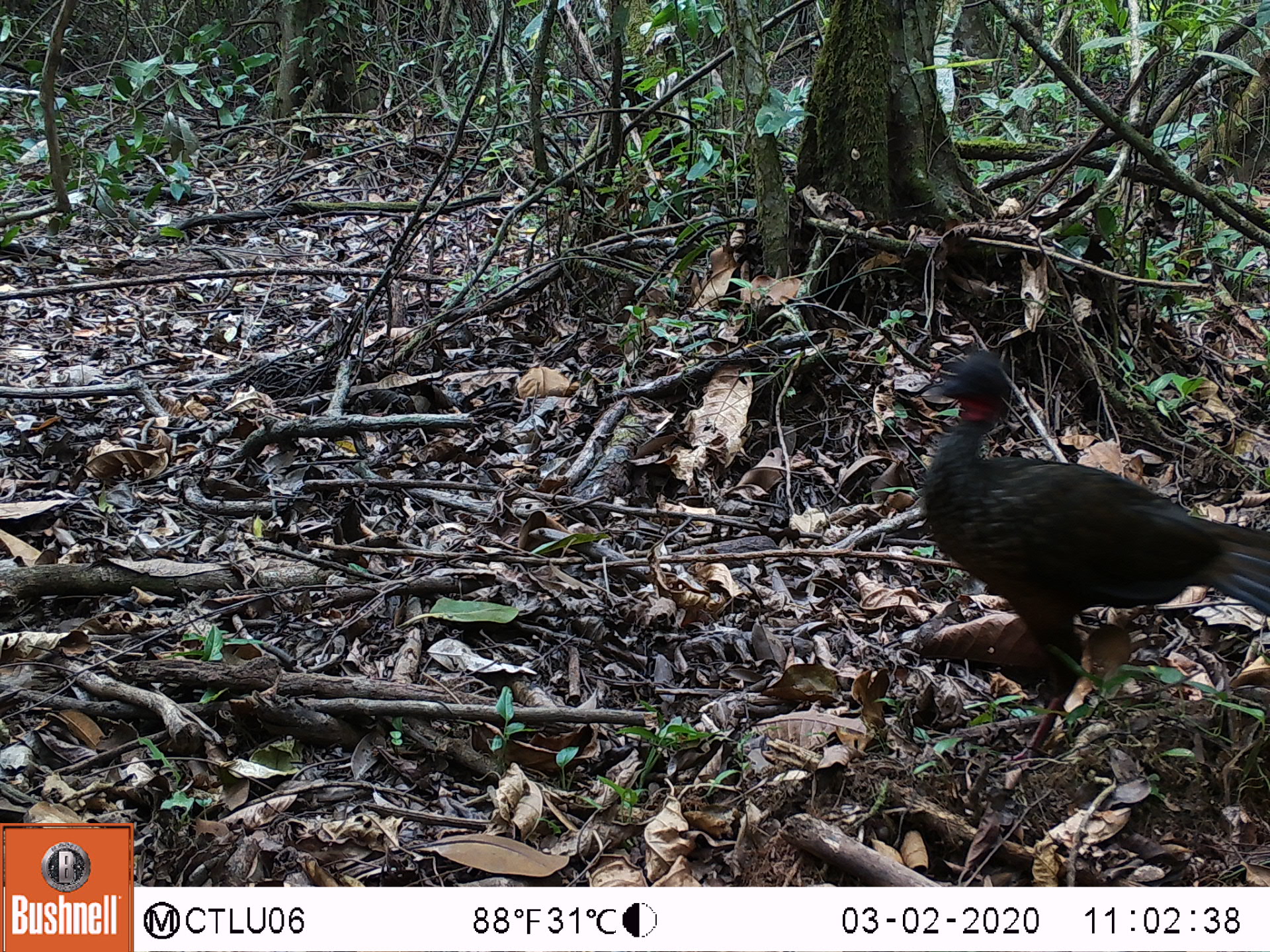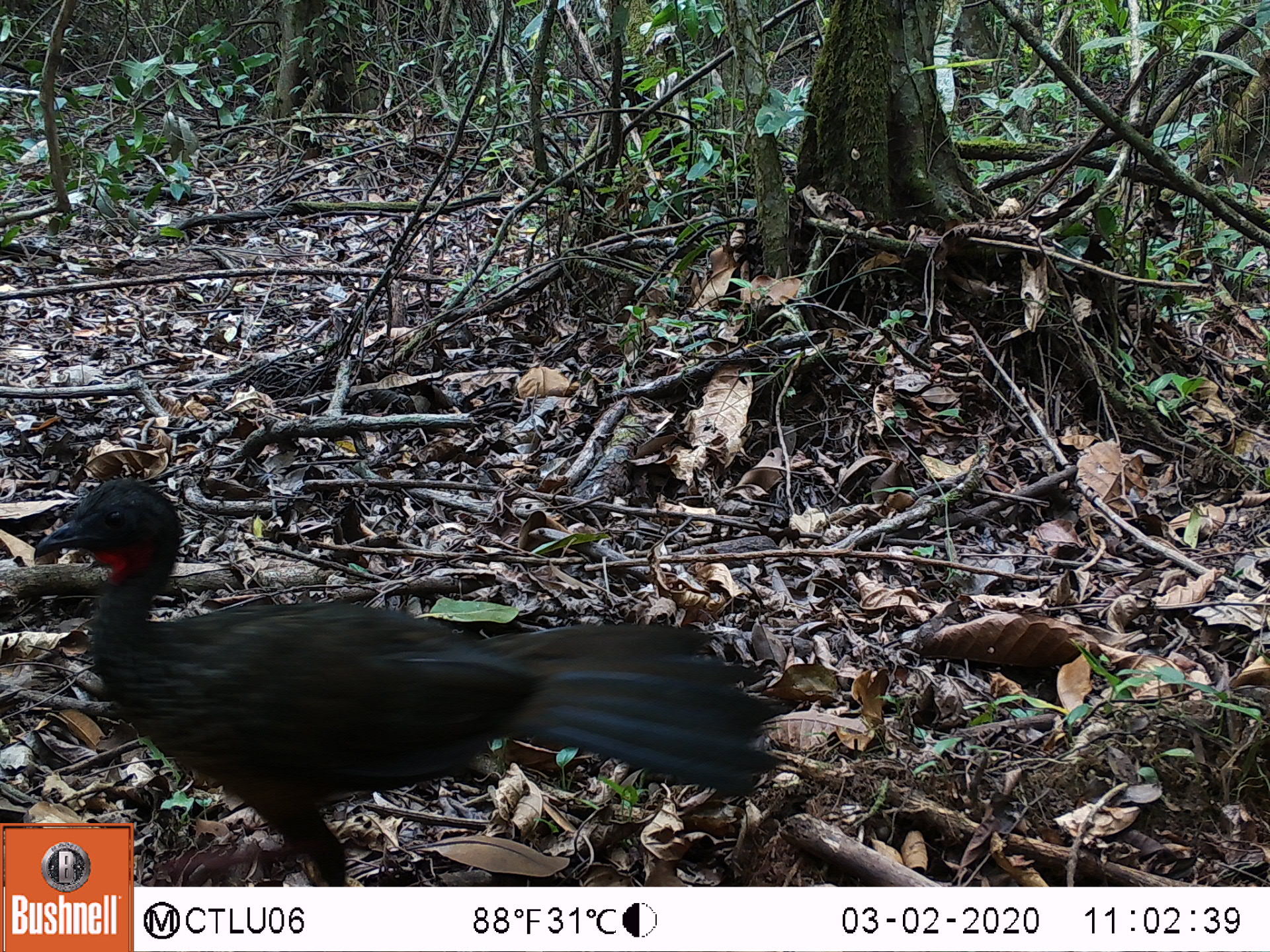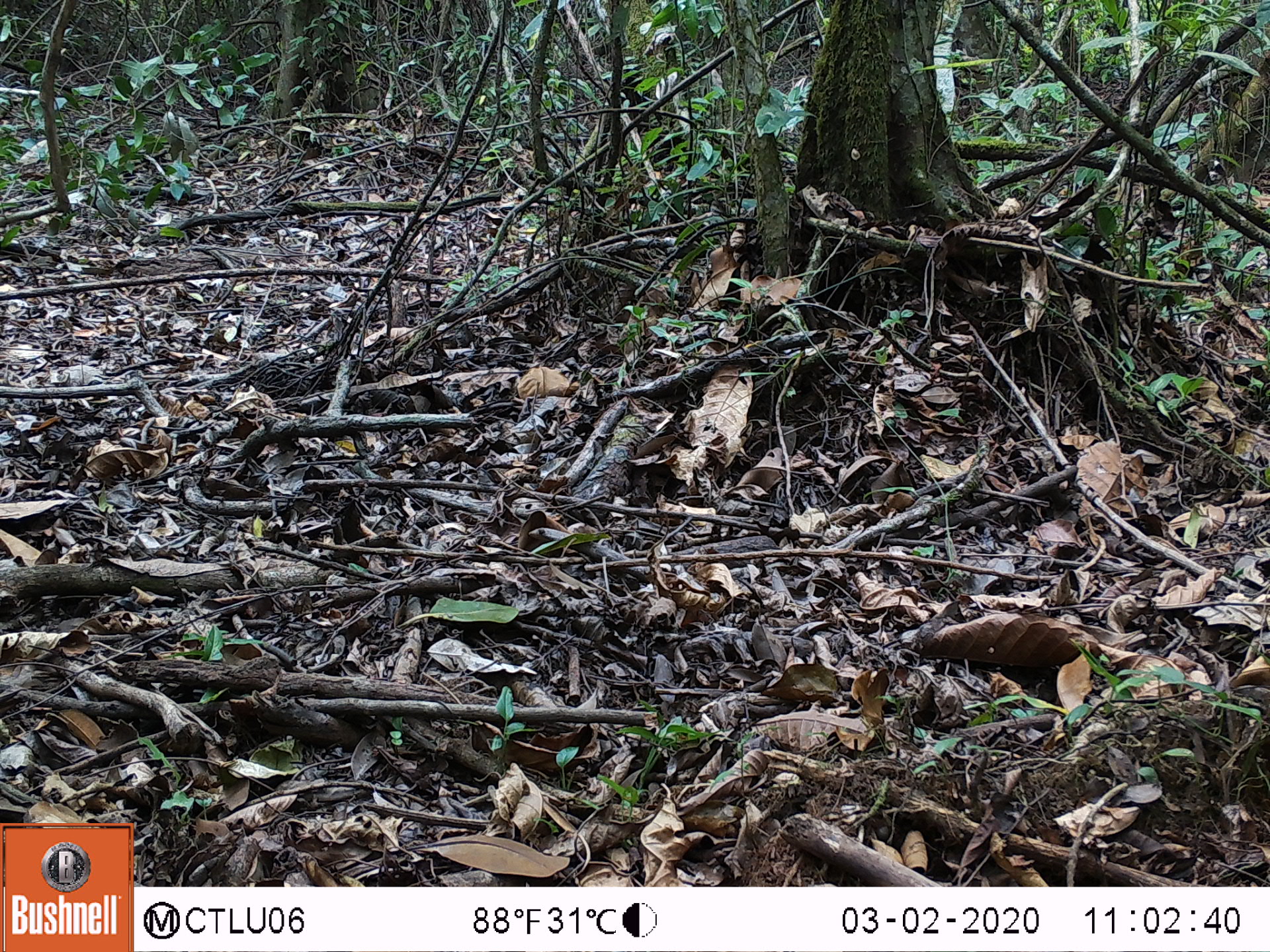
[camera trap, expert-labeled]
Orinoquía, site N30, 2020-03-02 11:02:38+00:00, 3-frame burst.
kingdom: Animalia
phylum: Chordata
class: Aves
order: Galliformes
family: Cracidae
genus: Penelope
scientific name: Penelope jacquacu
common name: spix's guan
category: spixs guan